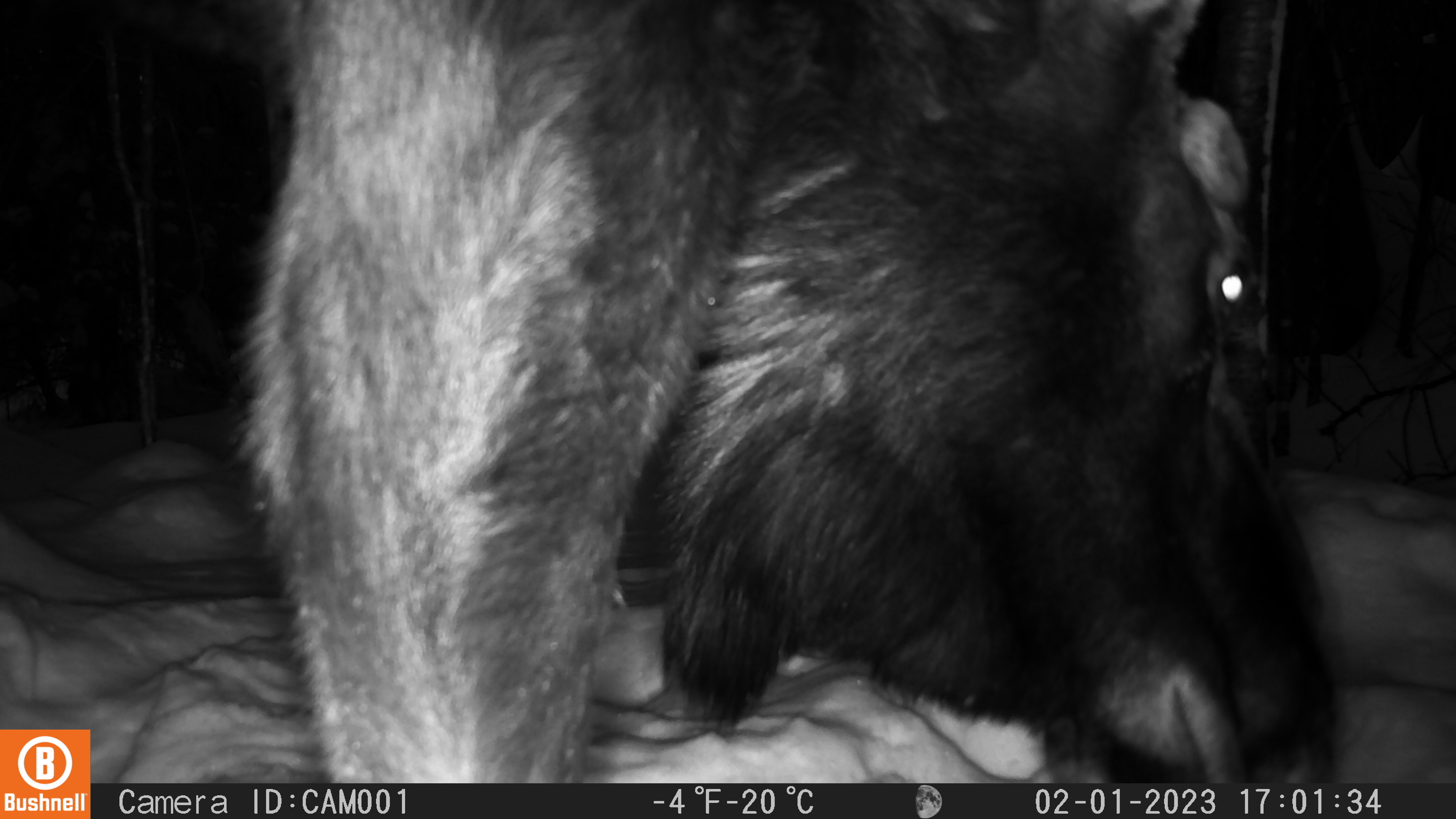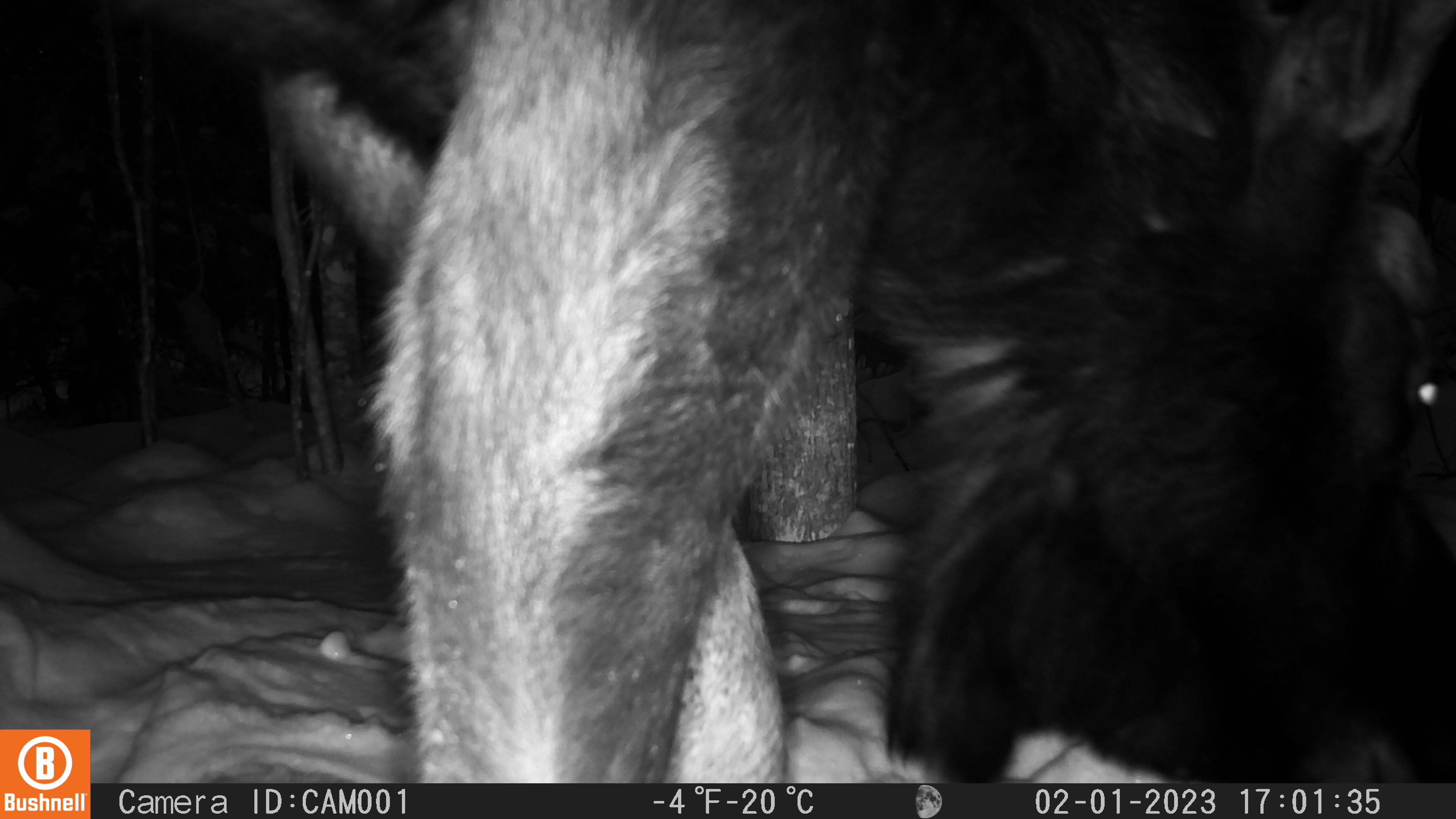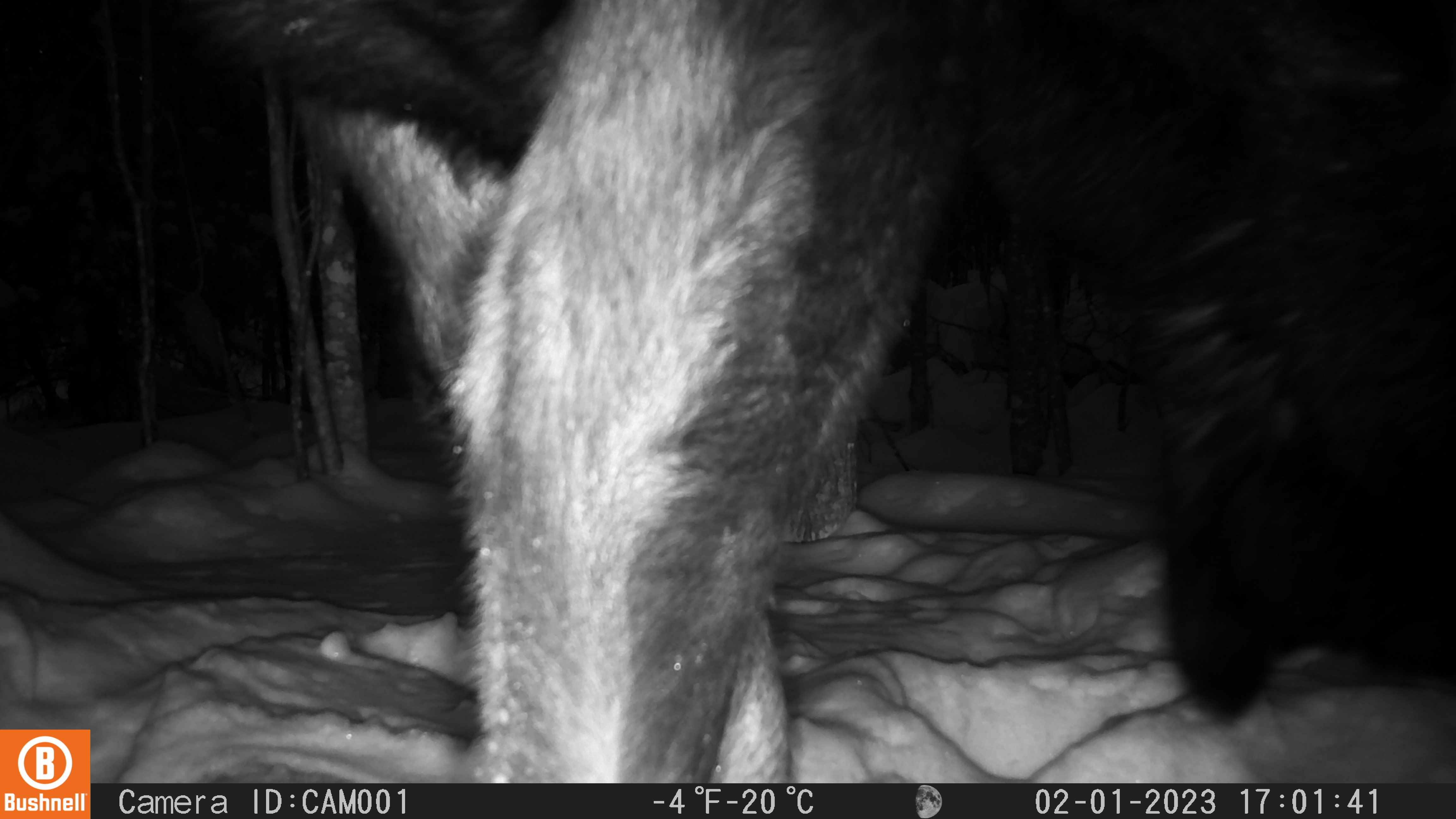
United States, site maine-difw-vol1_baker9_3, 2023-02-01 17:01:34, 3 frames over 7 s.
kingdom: Animalia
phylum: Chordata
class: Mammalia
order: Artiodactyla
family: Cervidae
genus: Alces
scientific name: Alces alces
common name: moose